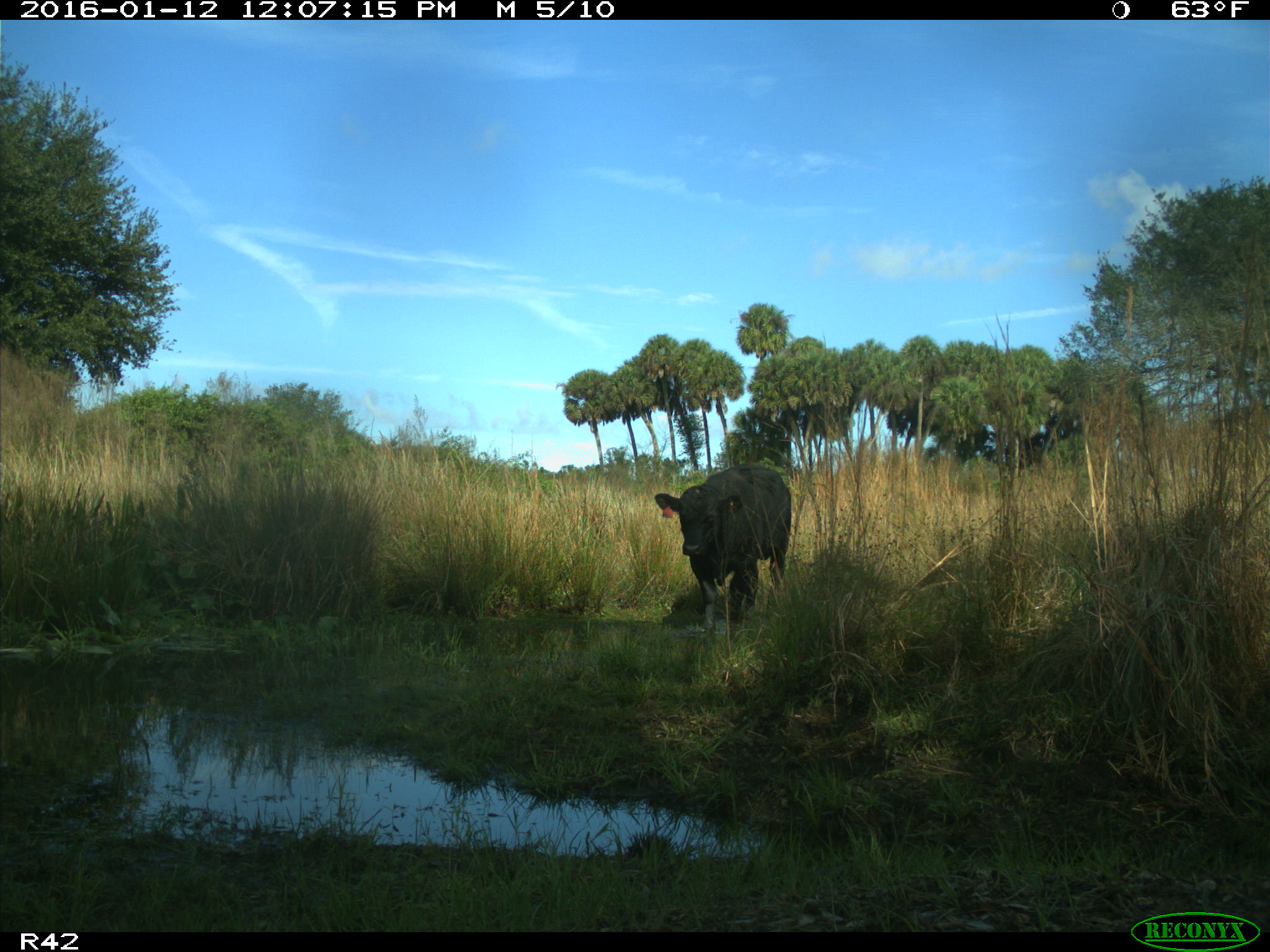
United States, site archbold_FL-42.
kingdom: Animalia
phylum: Chordata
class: Mammalia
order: Artiodactyla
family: Bovidae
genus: Bos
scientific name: Bos taurus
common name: domestic cow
Bos taurus (domestic cow).